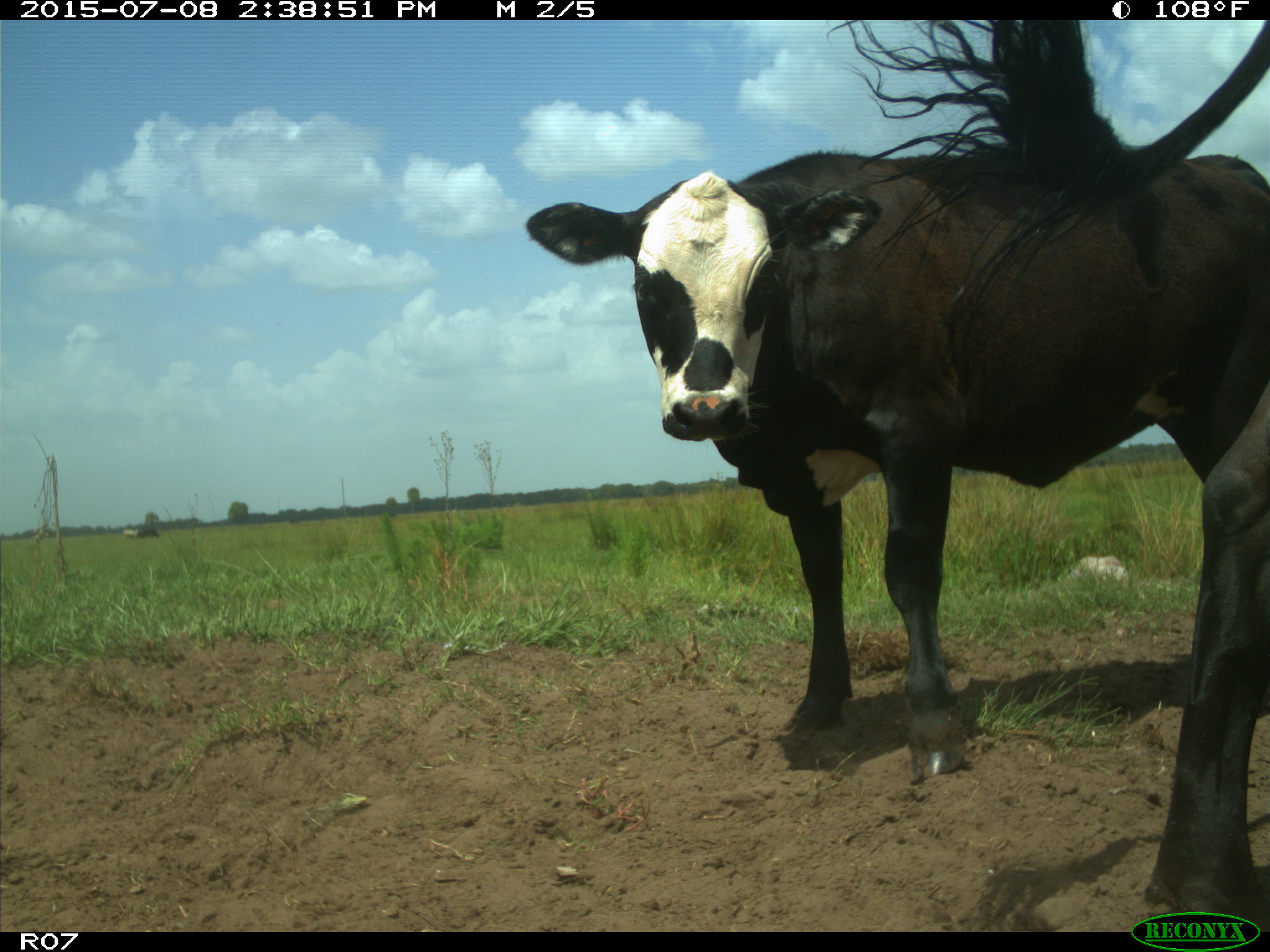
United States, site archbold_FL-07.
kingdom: Animalia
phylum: Chordata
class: Mammalia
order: Artiodactyla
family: Bovidae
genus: Bos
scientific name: Bos taurus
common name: domestic cow